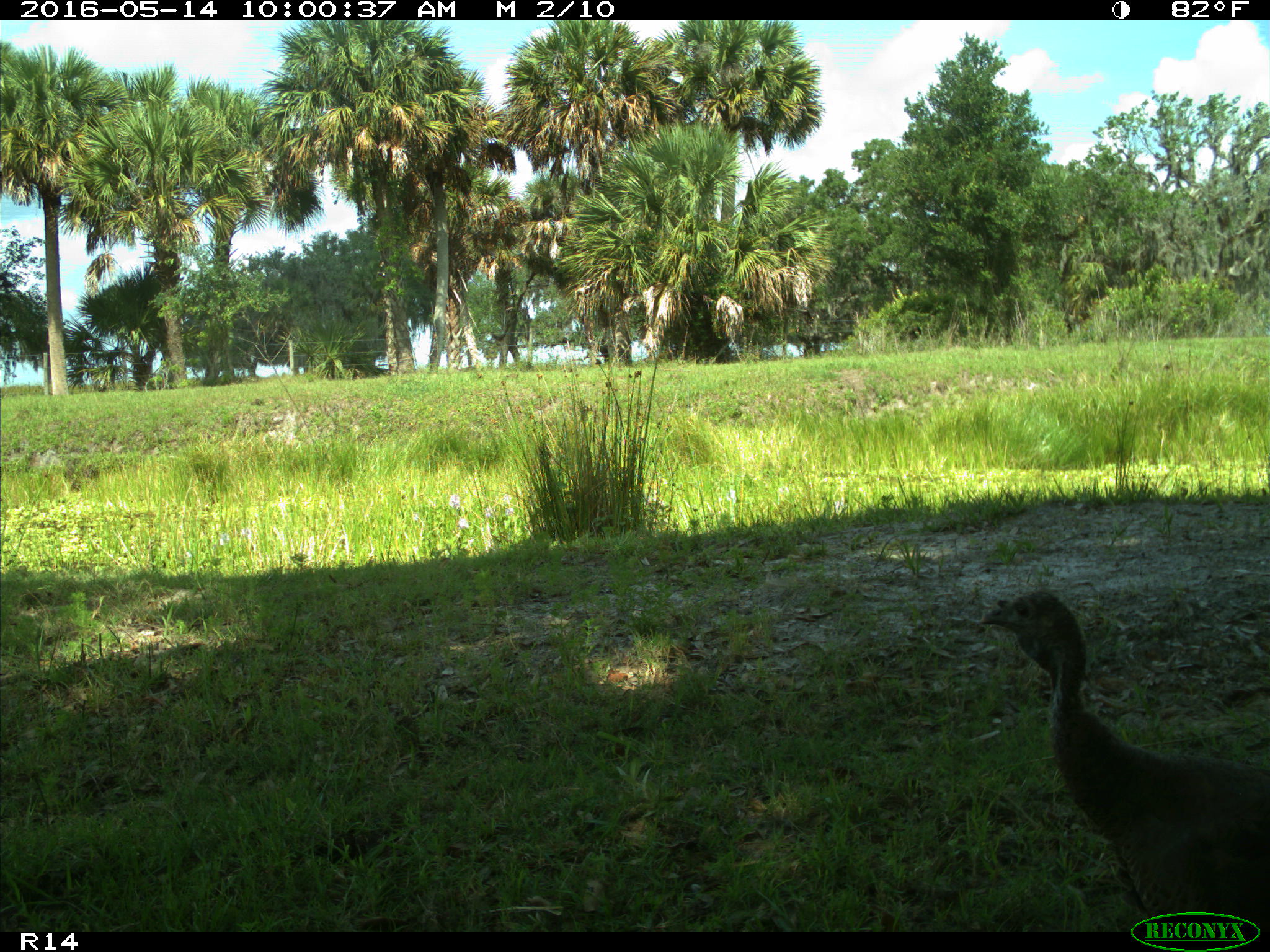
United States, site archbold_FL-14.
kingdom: Animalia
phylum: Chordata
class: Aves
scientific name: Aves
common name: birds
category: unidentified bird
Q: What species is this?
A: Unidentified bird (birds) (Aves).